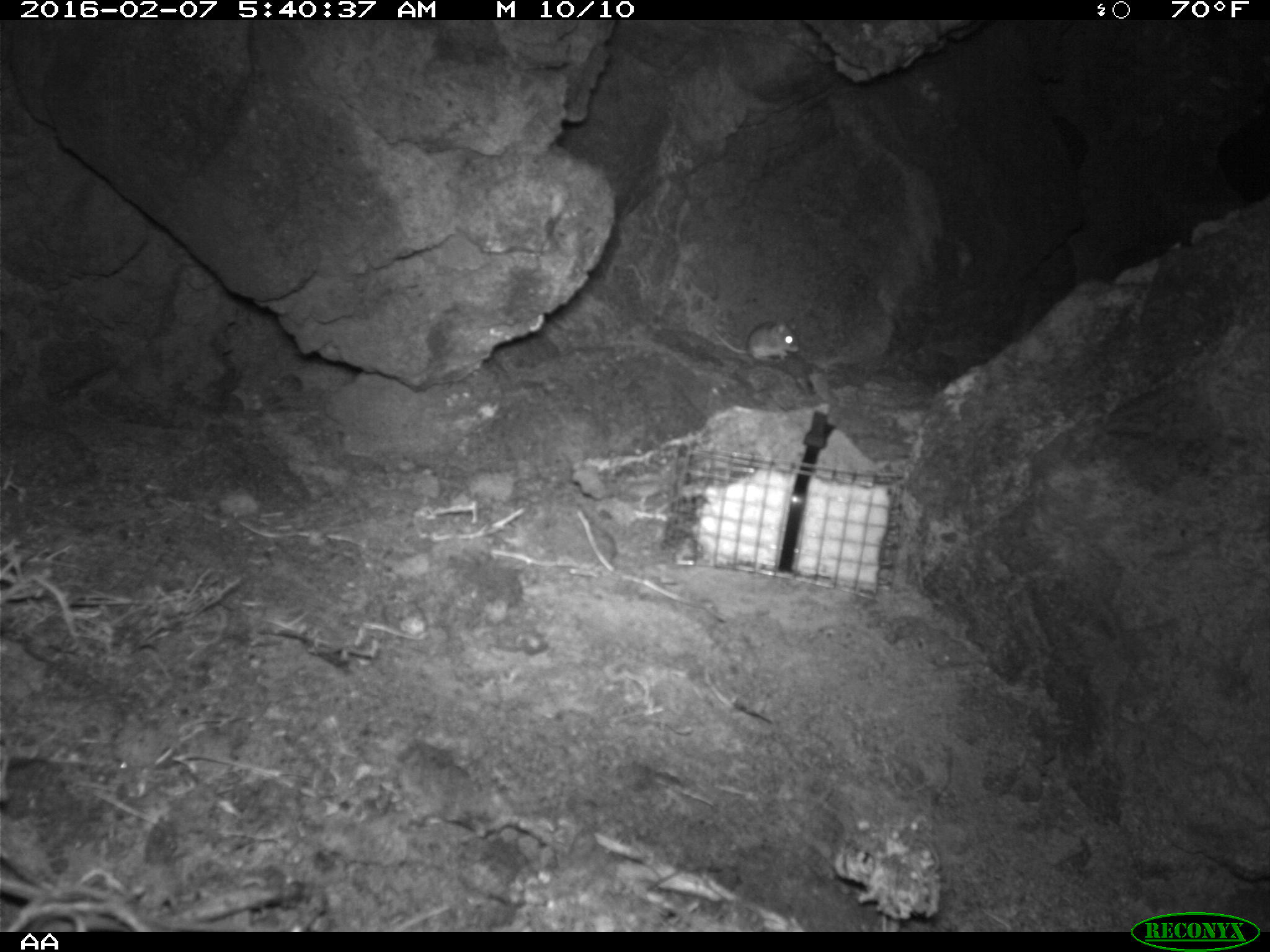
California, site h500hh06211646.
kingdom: Animalia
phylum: Chordata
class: Mammalia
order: Rodentia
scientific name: Rodentia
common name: rodent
Rodent (Rodentia).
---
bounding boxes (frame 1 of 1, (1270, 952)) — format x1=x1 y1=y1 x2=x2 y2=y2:
rodent: x1=704 y1=316 x2=799 y2=361